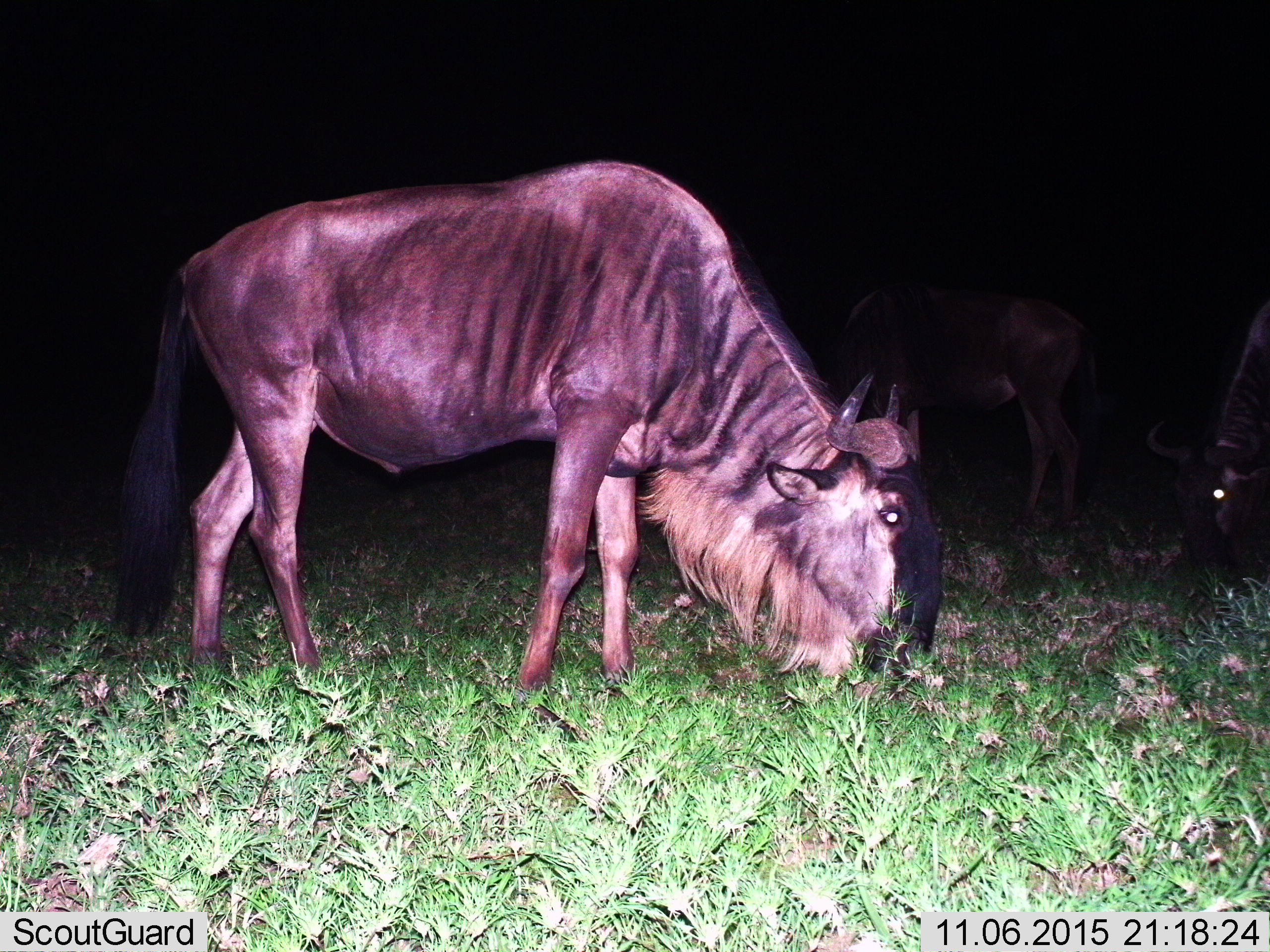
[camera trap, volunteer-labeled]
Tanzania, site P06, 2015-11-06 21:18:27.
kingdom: Animalia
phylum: Chordata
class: Mammalia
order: Artiodactyla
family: Bovidae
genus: Connochaetes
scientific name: Connochaetes taurinus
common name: blue wildebeest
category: wildebeest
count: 3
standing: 43%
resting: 0%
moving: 0%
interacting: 0%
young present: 0%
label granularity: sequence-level